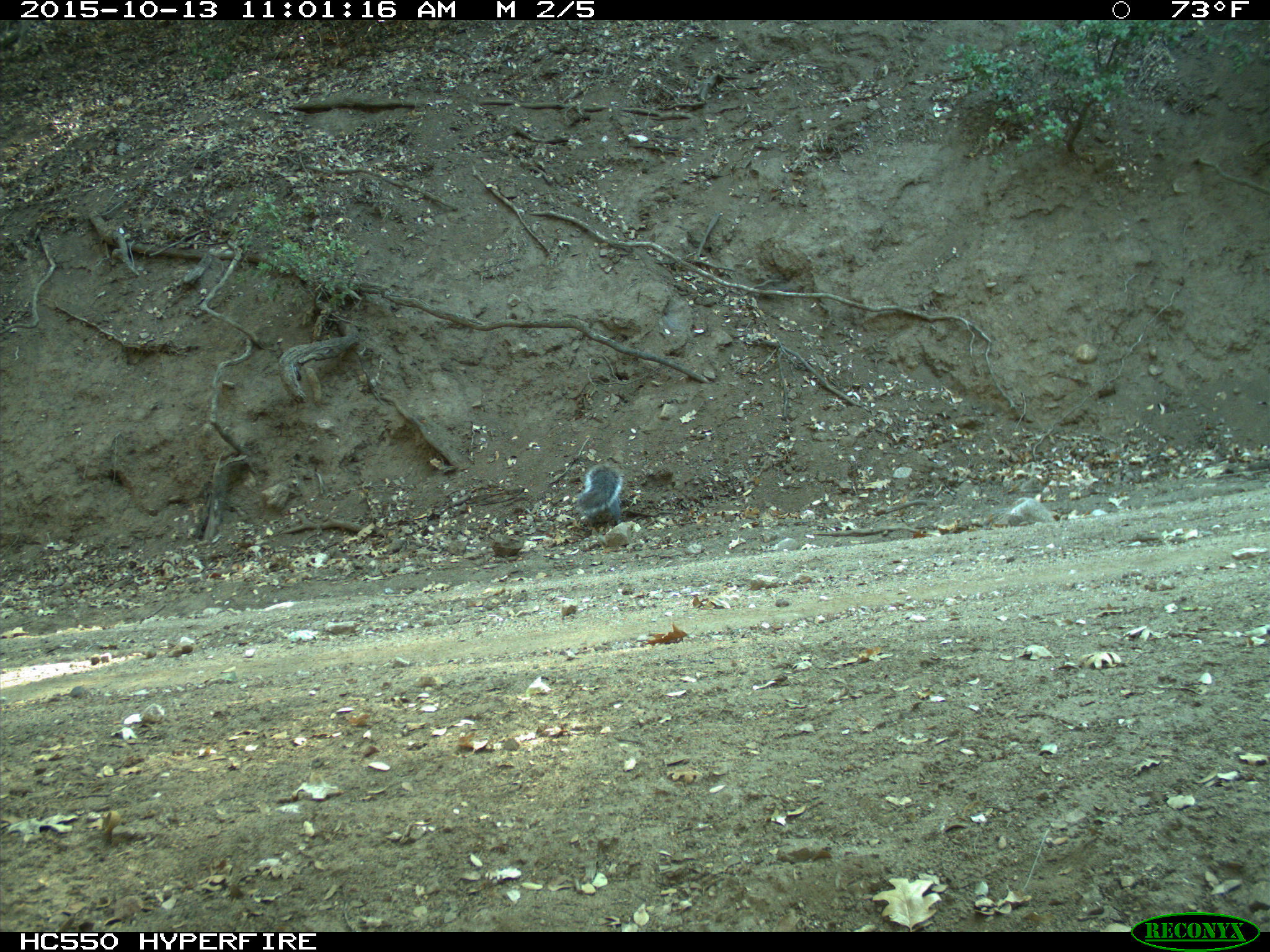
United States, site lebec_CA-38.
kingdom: Animalia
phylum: Chordata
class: Mammalia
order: Rodentia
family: Sciuridae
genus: Sciurus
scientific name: Sciurus carolinensis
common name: eastern gray squirrel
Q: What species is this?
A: Sciurus carolinensis (eastern gray squirrel).